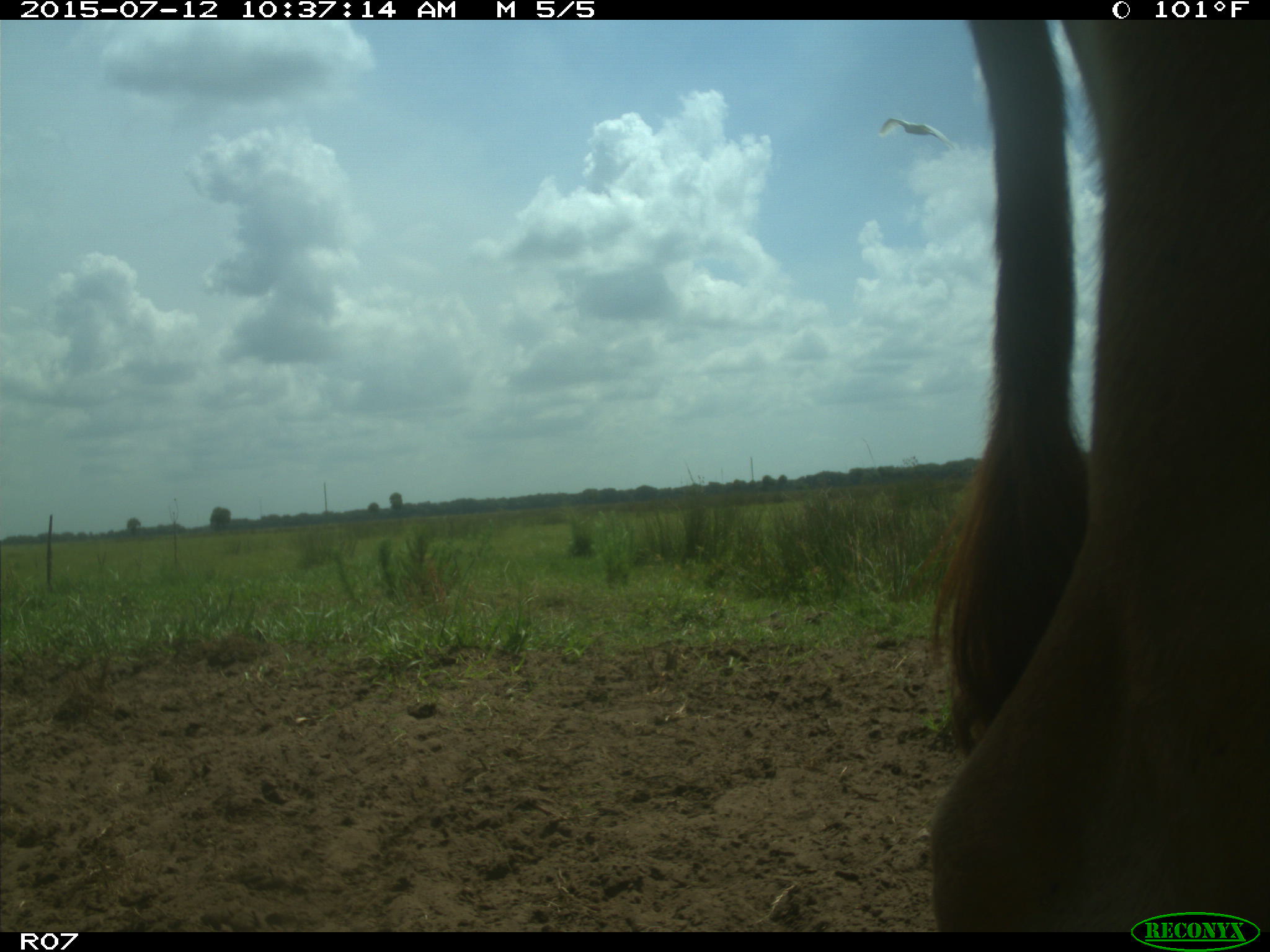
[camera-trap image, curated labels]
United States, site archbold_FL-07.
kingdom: Animalia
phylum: Chordata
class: Mammalia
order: Artiodactyla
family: Bovidae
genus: Bos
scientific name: Bos taurus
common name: domestic cow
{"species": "Bos taurus (domestic cow)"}